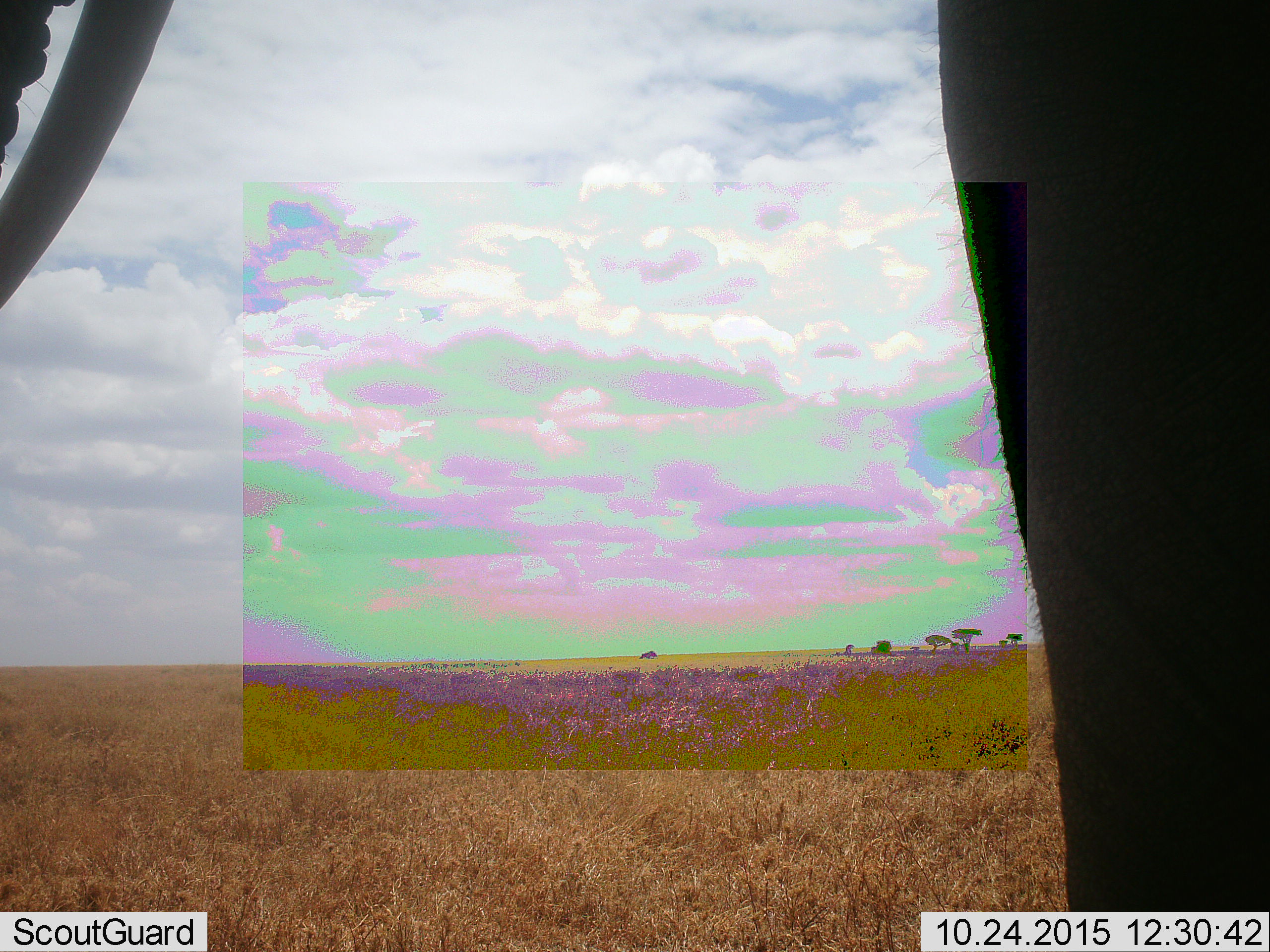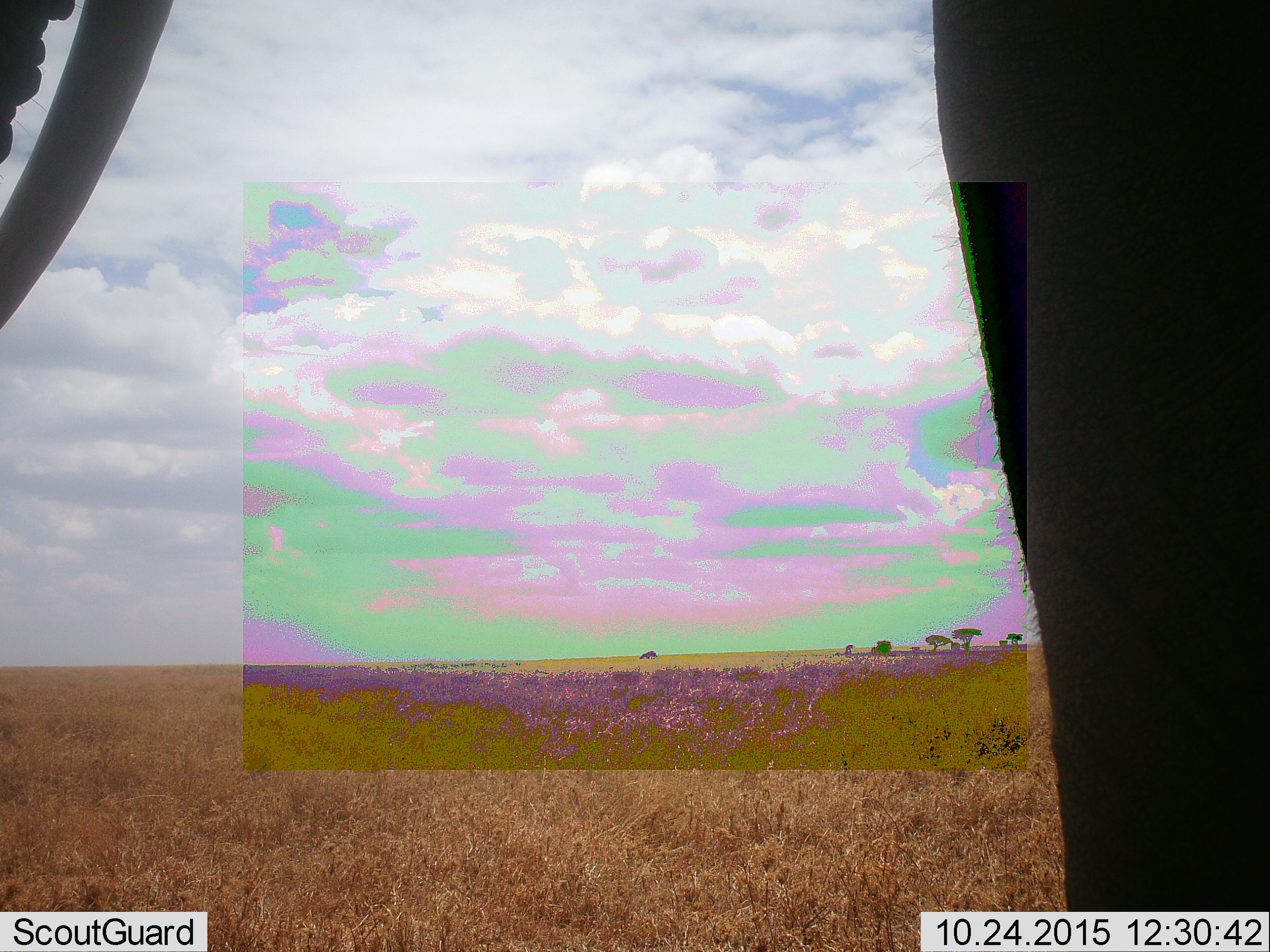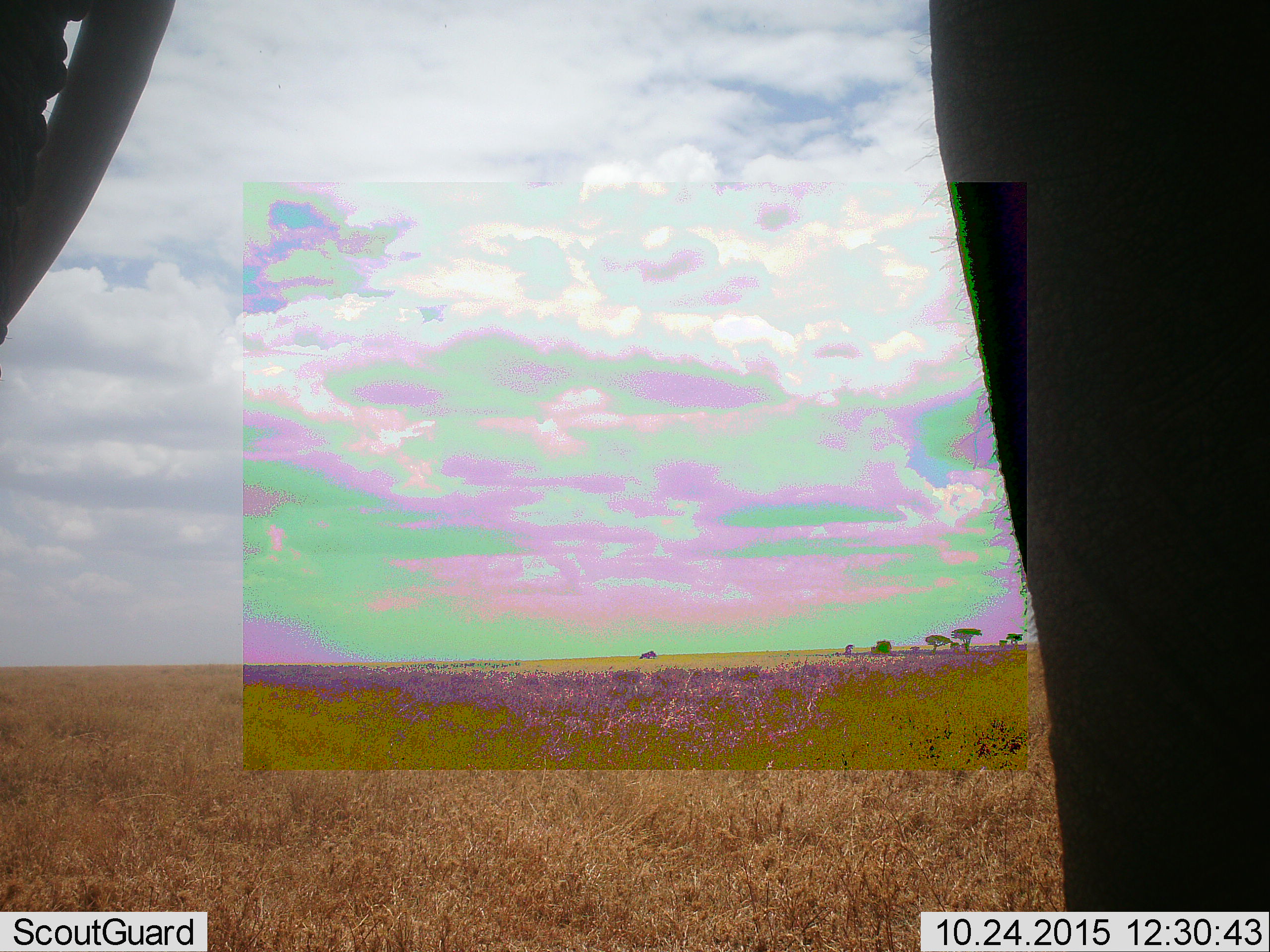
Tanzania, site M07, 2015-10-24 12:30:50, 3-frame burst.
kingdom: Animalia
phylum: Chordata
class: Mammalia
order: Proboscidea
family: Elephantidae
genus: Loxodonta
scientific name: Loxodonta africana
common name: african bush elephant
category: elephant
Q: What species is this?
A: Elephant (african bush elephant) (Loxodonta africana).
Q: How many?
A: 1.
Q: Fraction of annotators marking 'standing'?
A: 100%.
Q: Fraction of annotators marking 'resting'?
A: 0%.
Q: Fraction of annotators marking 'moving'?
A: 12%.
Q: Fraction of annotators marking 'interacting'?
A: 0%.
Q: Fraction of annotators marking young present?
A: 0%.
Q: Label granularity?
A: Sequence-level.